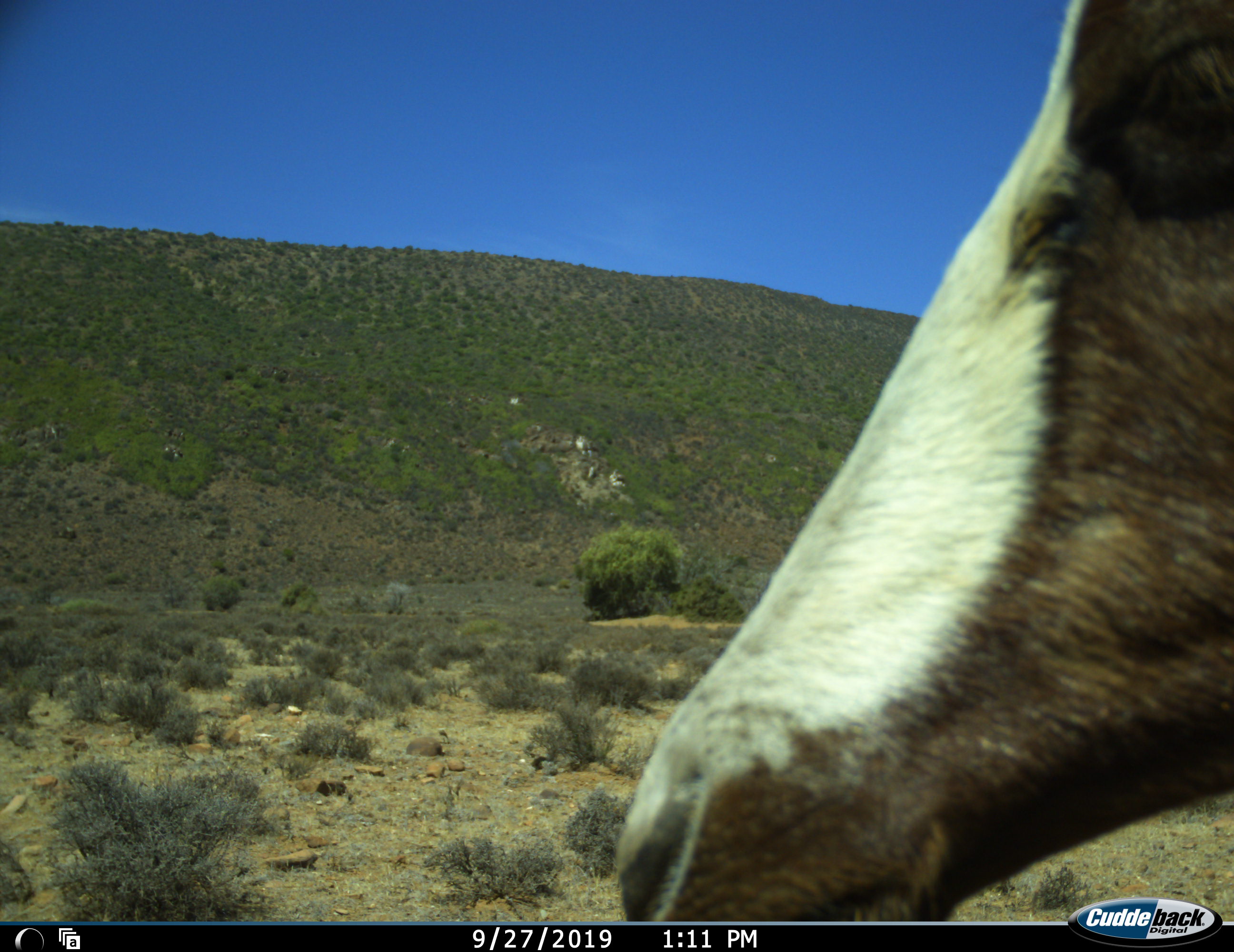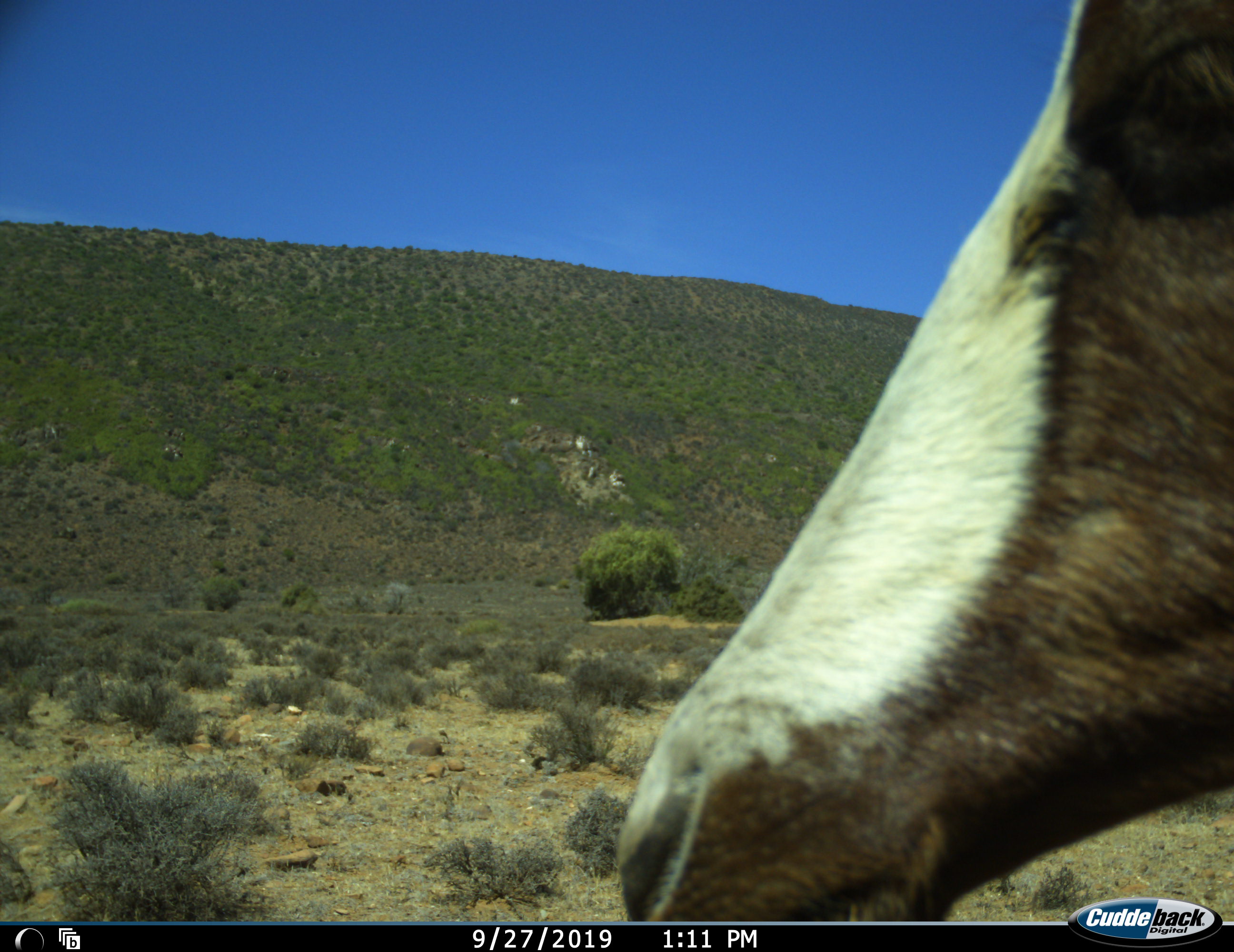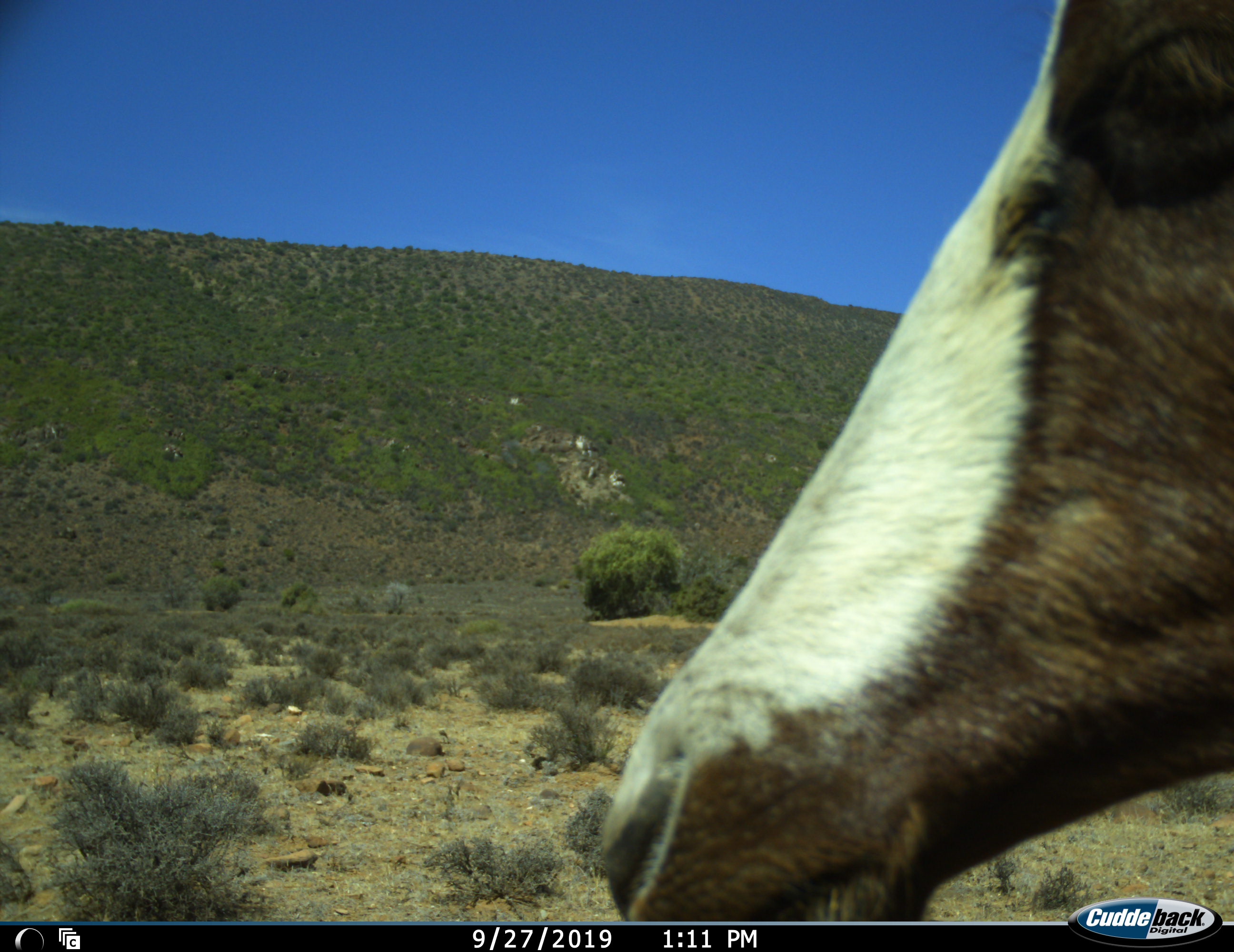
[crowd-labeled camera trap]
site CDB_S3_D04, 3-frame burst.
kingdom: Animalia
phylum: Chordata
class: Mammalia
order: Artiodactyla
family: Bovidae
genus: Damaliscus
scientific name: Damaliscus pygargus phillipsi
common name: blesbok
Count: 1.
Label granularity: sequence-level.